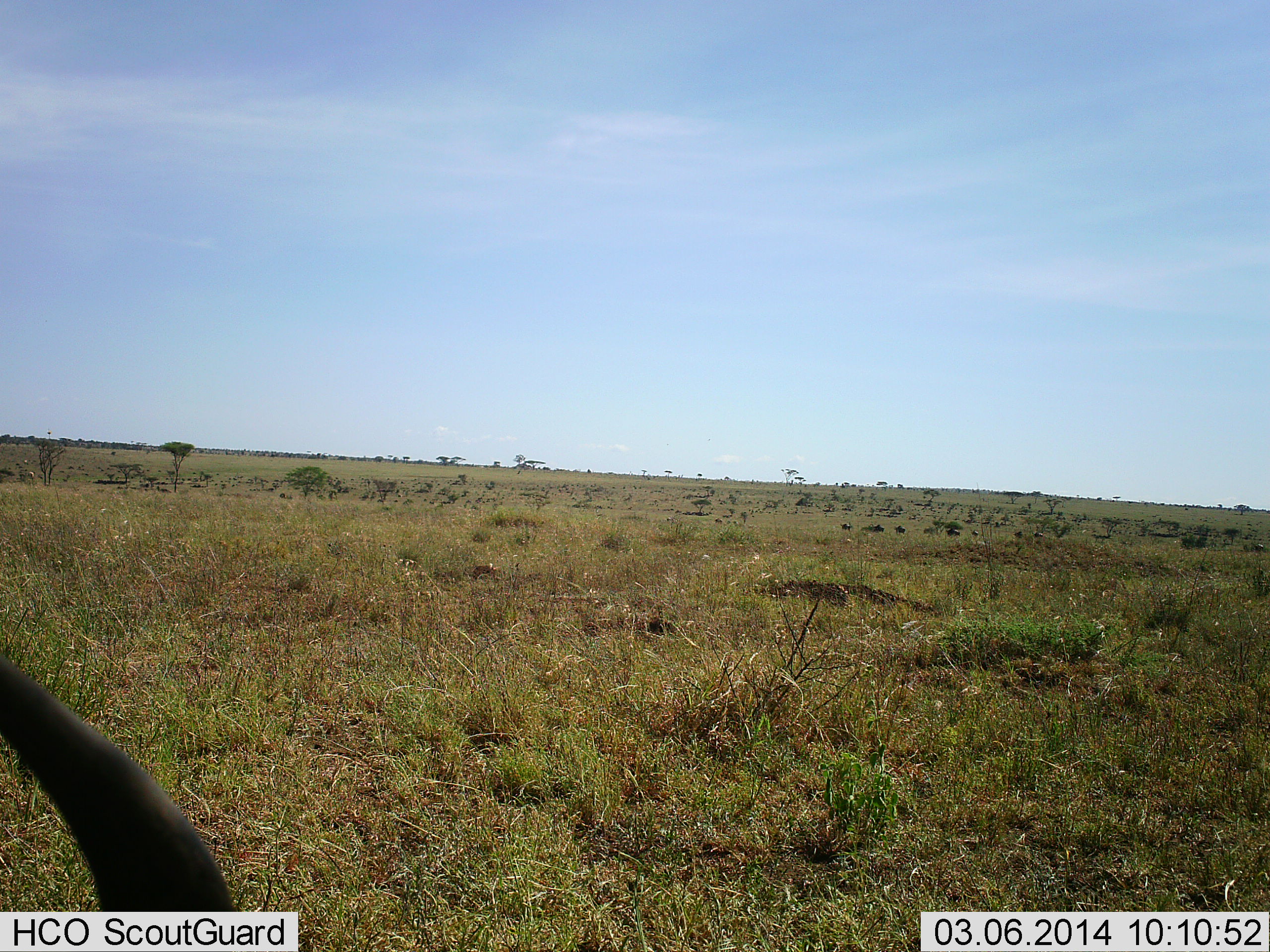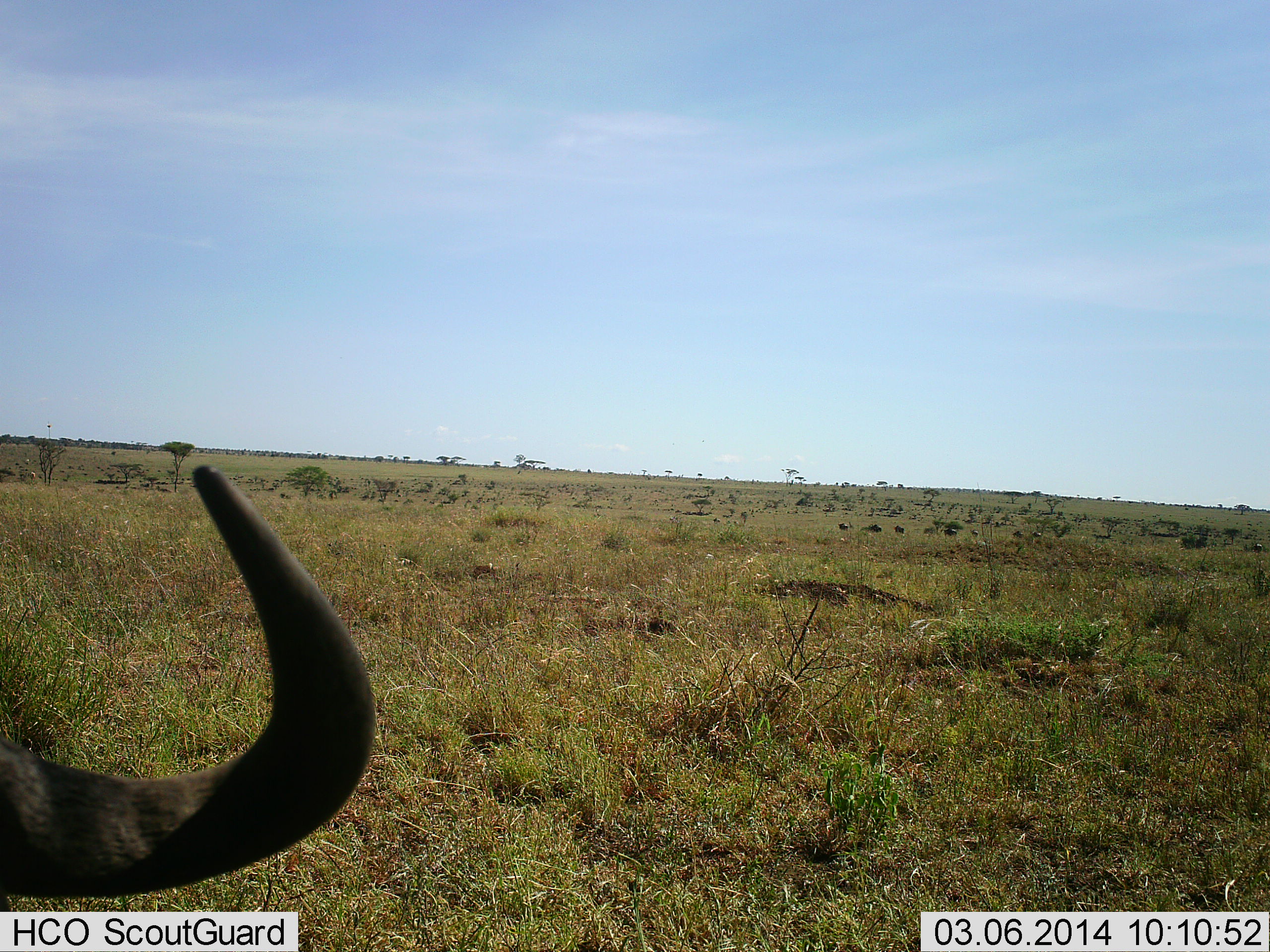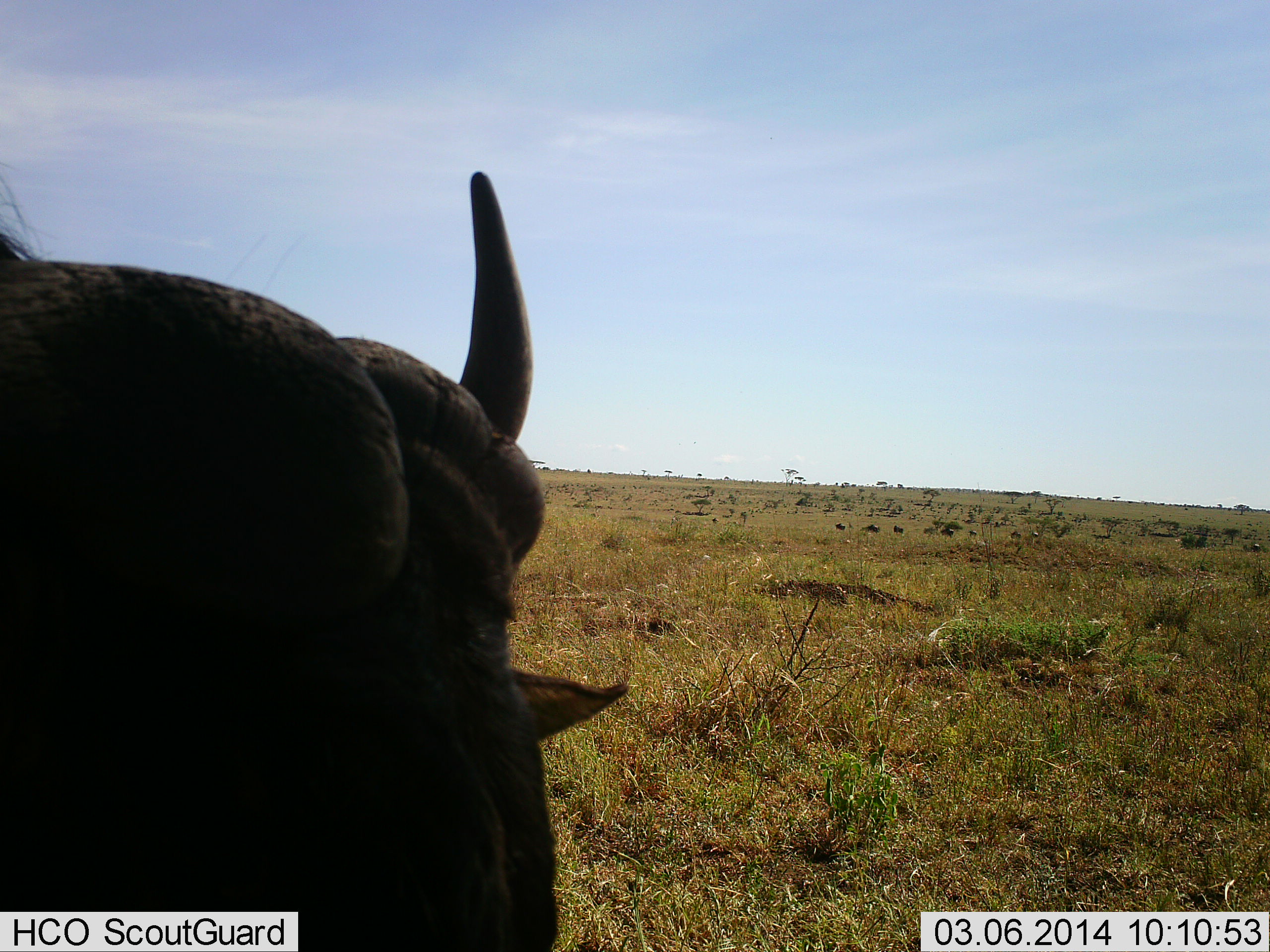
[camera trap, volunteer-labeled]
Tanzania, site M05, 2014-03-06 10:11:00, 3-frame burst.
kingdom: Animalia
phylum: Chordata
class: Mammalia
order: Artiodactyla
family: Bovidae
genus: Syncerus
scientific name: Syncerus caffer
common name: cape buffalo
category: buffalo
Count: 1.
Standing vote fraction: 40%.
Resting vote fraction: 10%.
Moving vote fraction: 60%.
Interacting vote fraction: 0%.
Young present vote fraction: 0%.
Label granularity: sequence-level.